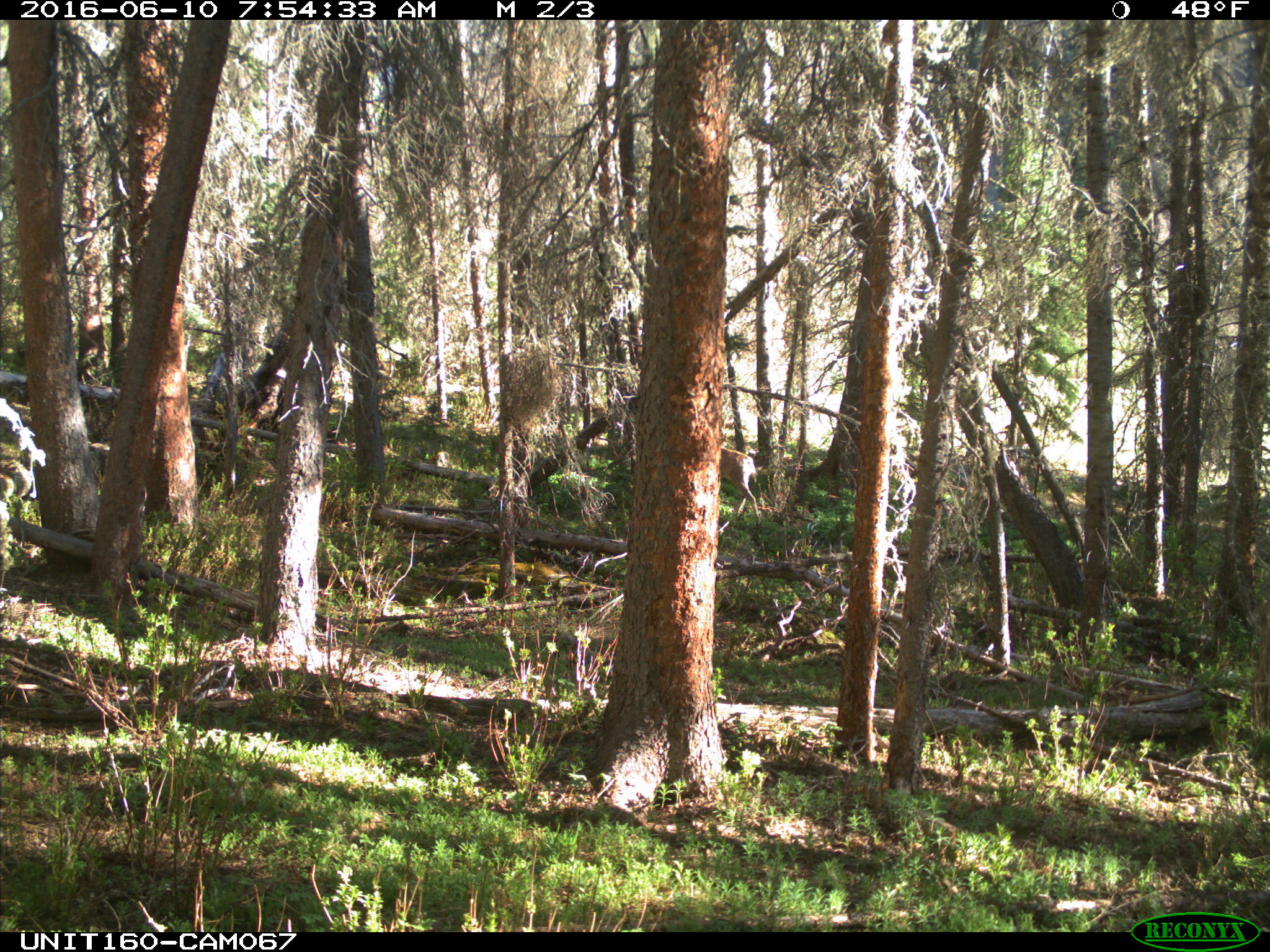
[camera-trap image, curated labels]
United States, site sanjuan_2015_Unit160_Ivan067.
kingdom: Animalia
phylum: Chordata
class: Mammalia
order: Artiodactyla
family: Cervidae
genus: Odocoileus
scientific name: Odocoileus hemionus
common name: mule deer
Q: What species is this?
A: Odocoileus hemionus (mule deer).